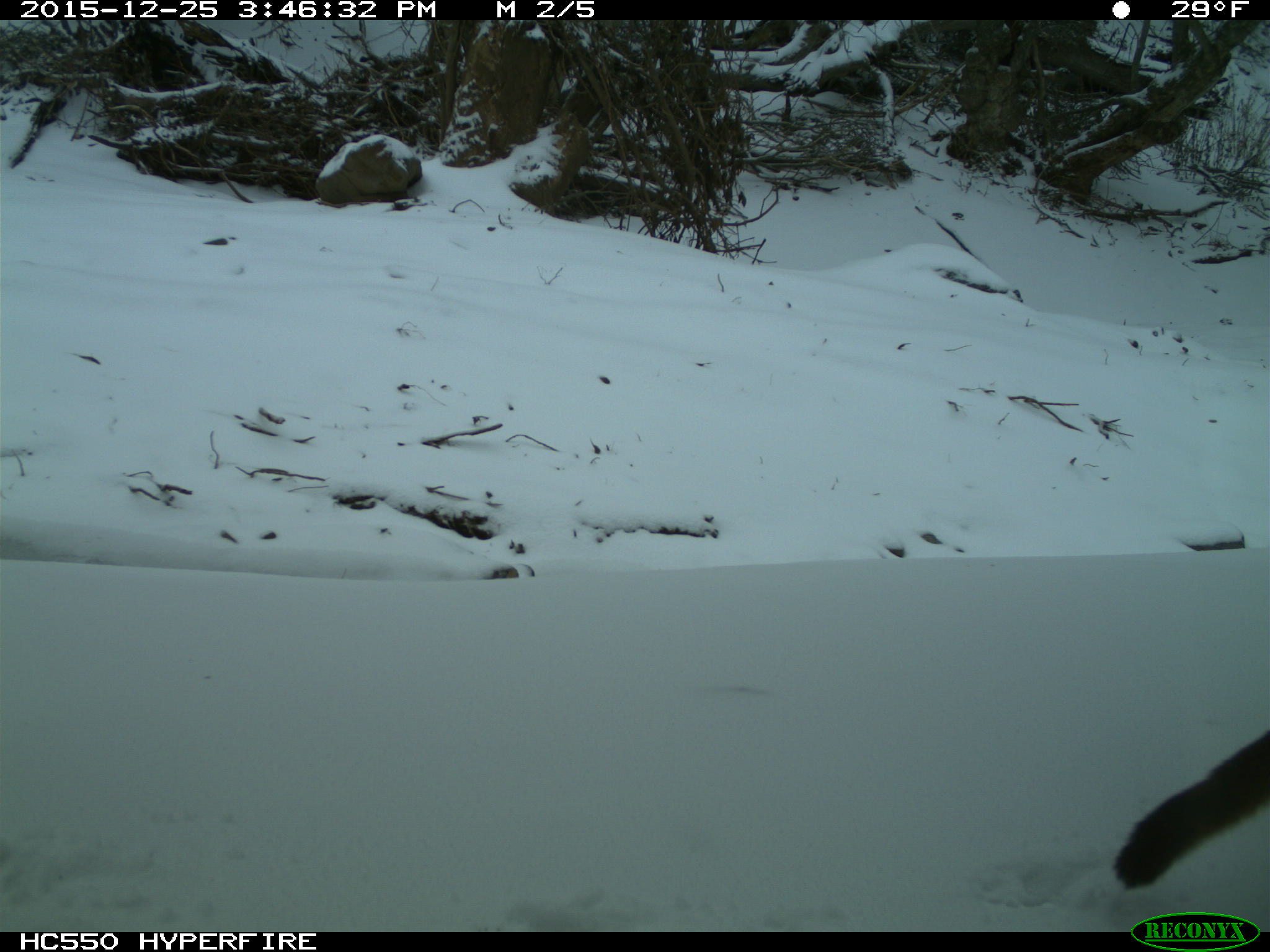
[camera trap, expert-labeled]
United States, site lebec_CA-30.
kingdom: Animalia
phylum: Chordata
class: Mammalia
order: Carnivora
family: Felidae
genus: Puma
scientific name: Puma concolor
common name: mountain lion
Puma concolor (mountain lion).